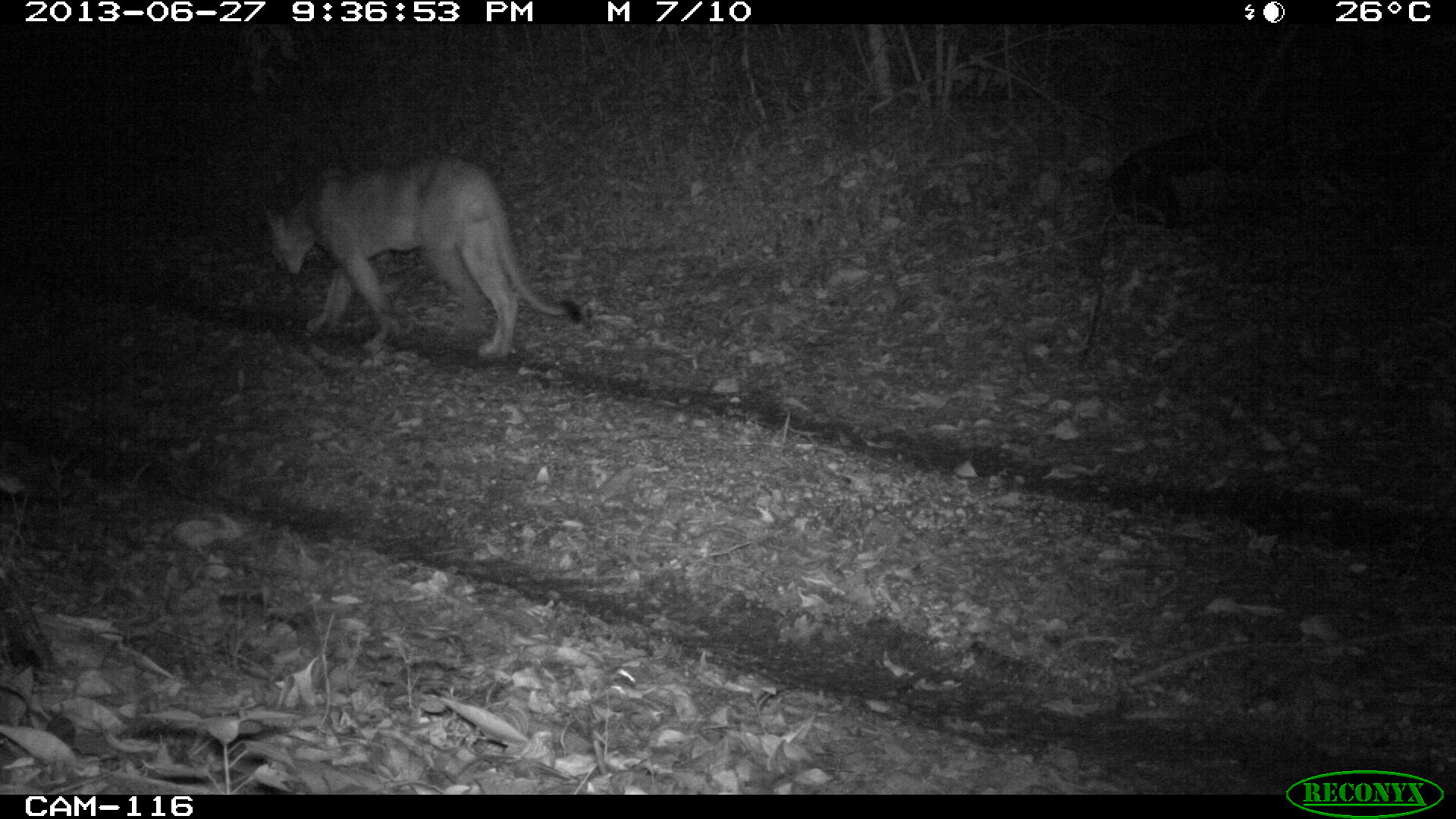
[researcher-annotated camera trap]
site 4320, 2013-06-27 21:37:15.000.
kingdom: Animalia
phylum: Chordata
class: Mammalia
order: Carnivora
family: Felidae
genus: Puma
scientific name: Puma concolor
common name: mountain lion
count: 1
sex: male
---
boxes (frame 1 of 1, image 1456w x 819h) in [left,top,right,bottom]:
puma concolor: [261,149,585,362]